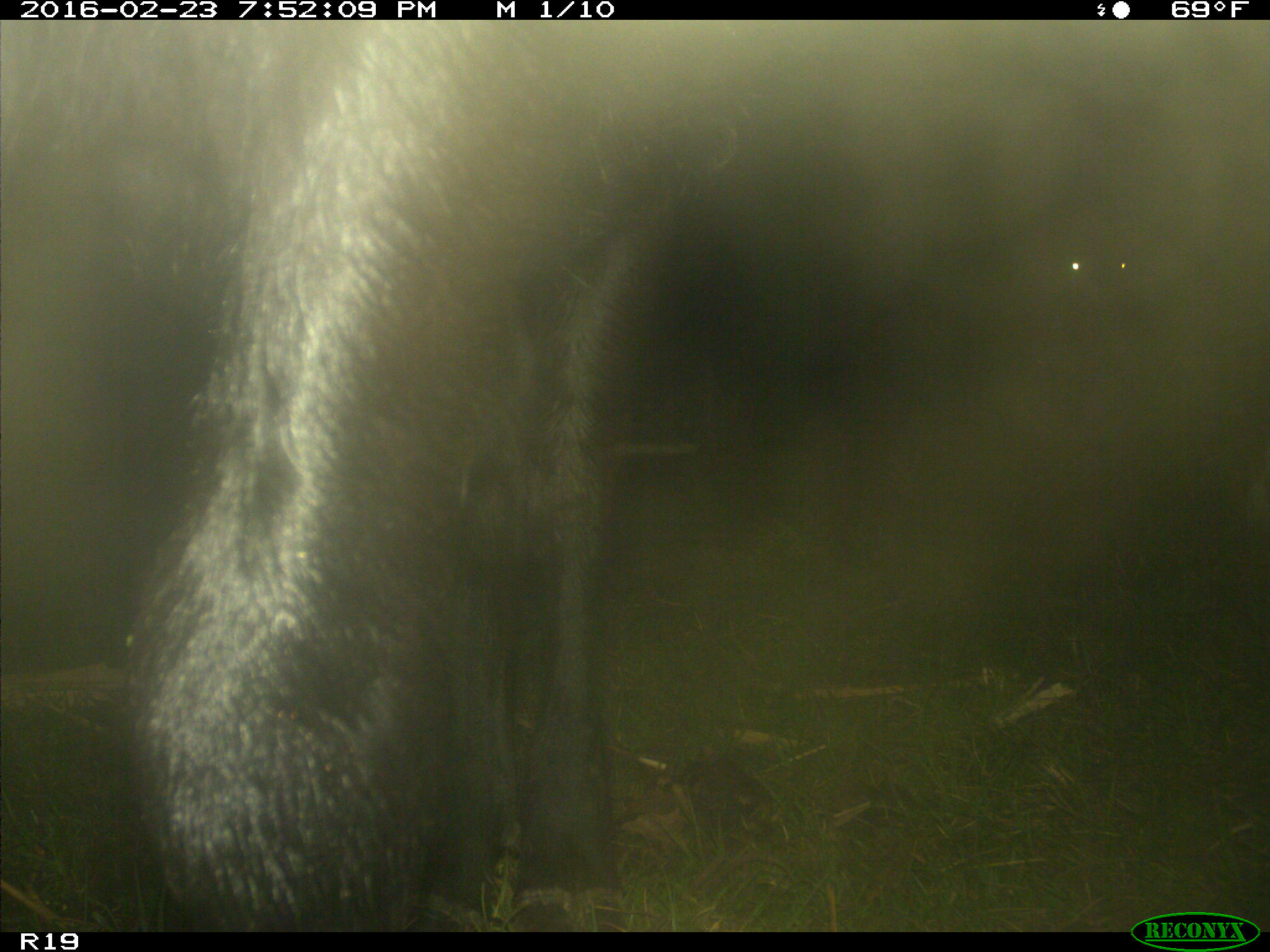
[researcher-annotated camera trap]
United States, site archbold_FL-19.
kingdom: Animalia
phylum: Chordata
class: Mammalia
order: Artiodactyla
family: Bovidae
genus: Bos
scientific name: Bos taurus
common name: domestic cow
Bos taurus (domestic cow).